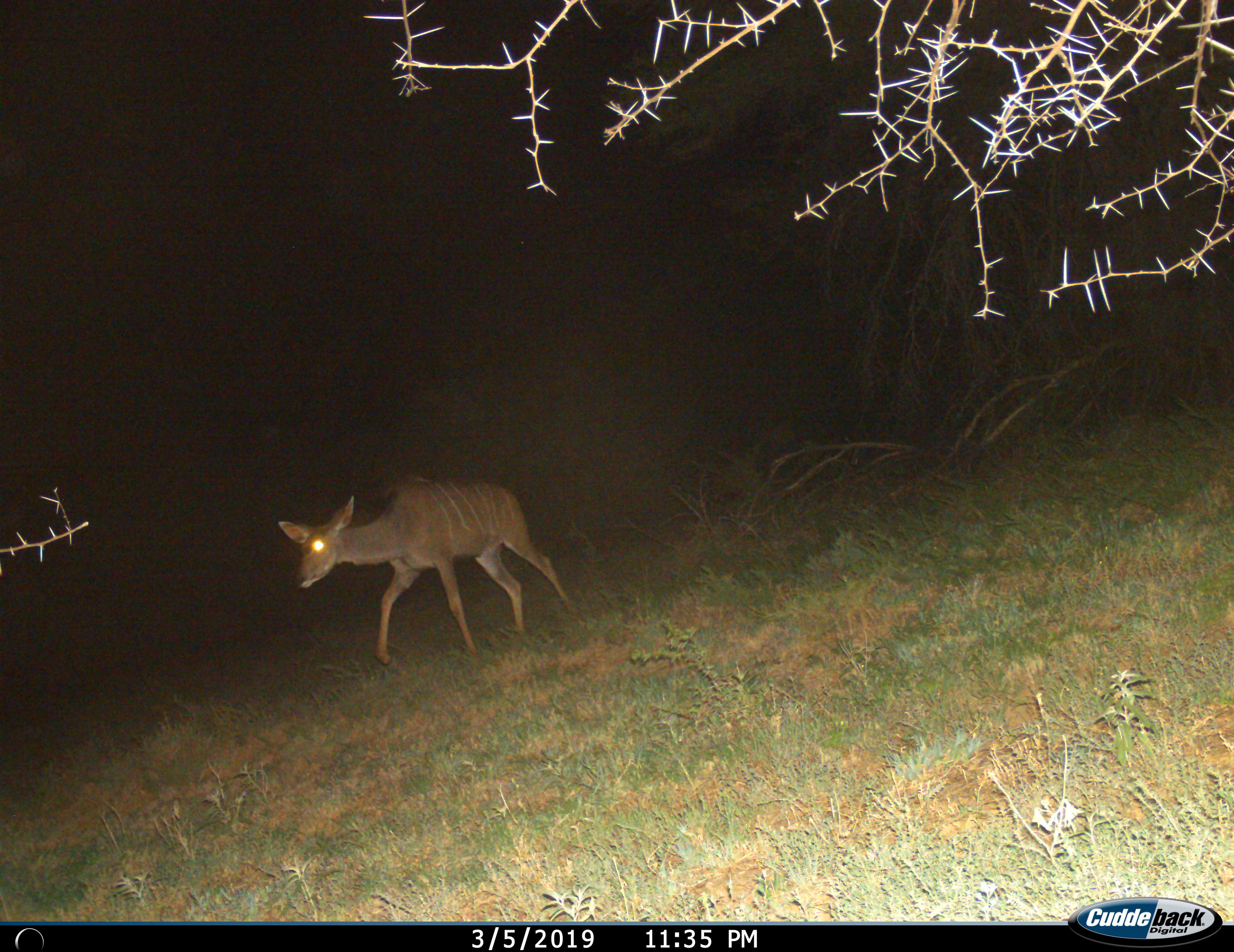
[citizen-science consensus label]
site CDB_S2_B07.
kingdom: Animalia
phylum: Chordata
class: Mammalia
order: Artiodactyla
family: Bovidae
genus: Tragelaphus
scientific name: Tragelaphus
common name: kudu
Kudu (Tragelaphus), count 1. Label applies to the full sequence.